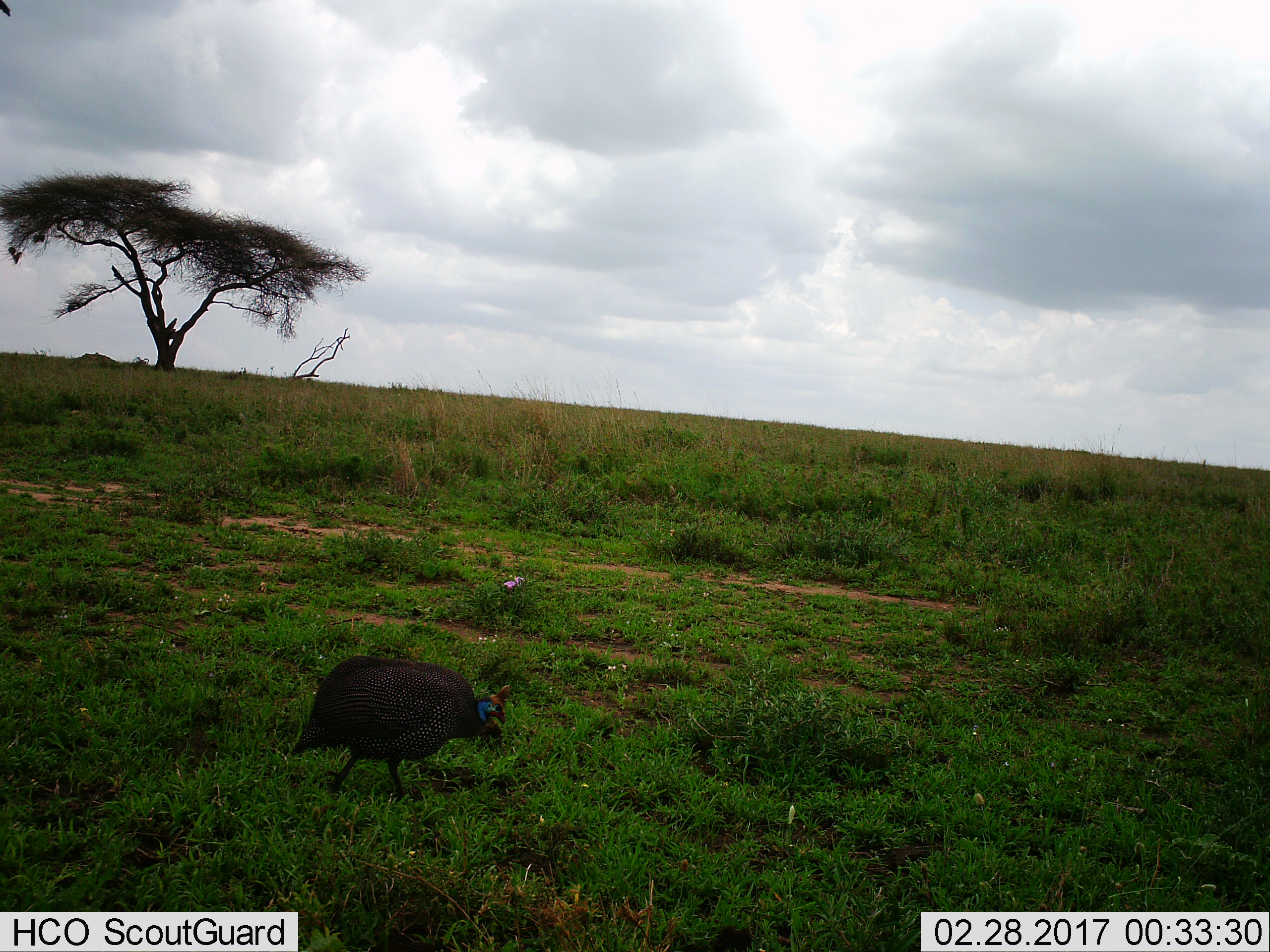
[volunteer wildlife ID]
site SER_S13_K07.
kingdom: Animalia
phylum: Chordata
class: Aves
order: Galliformes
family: Numididae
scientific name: Numididae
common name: guineafowl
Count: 1.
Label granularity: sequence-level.